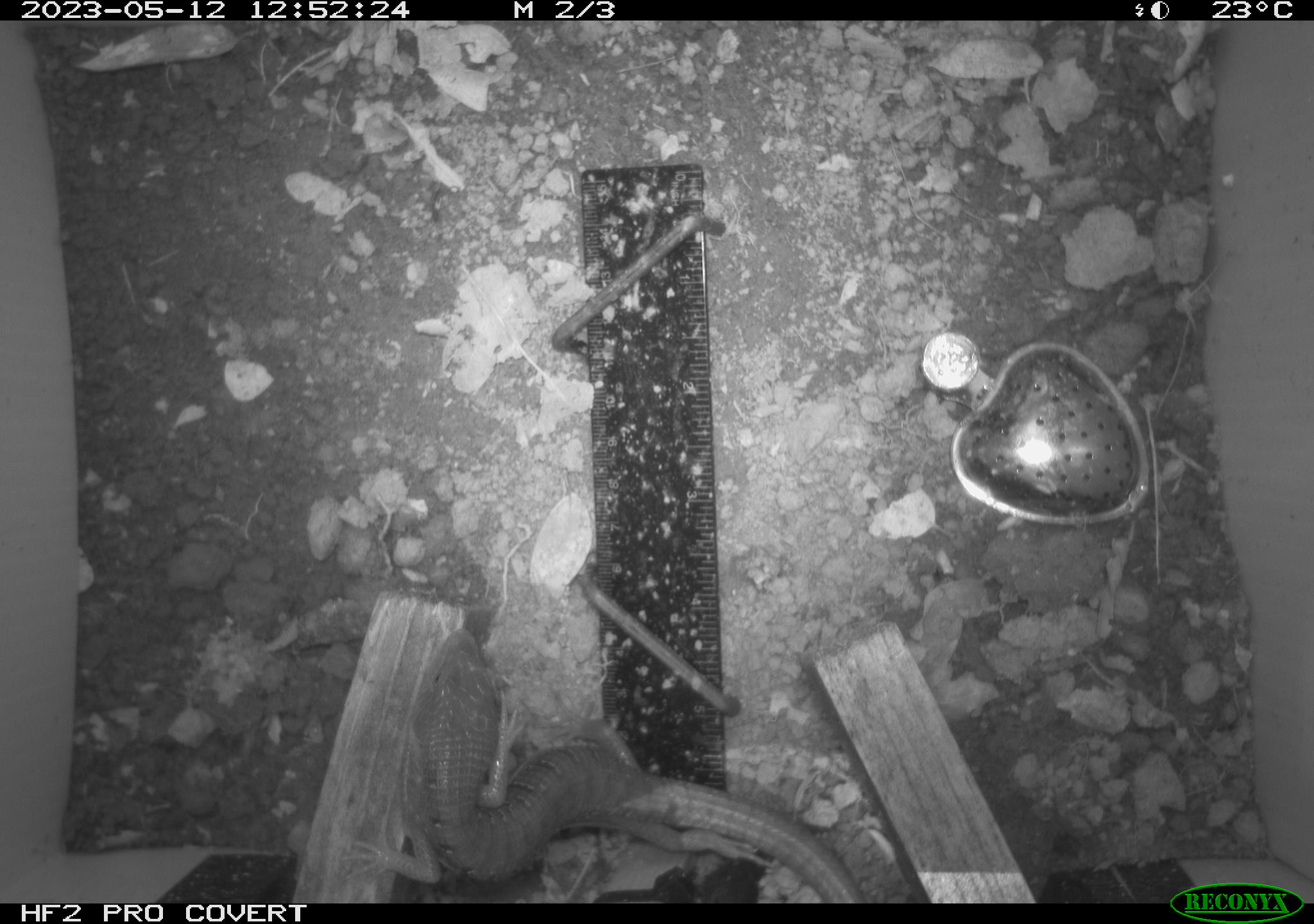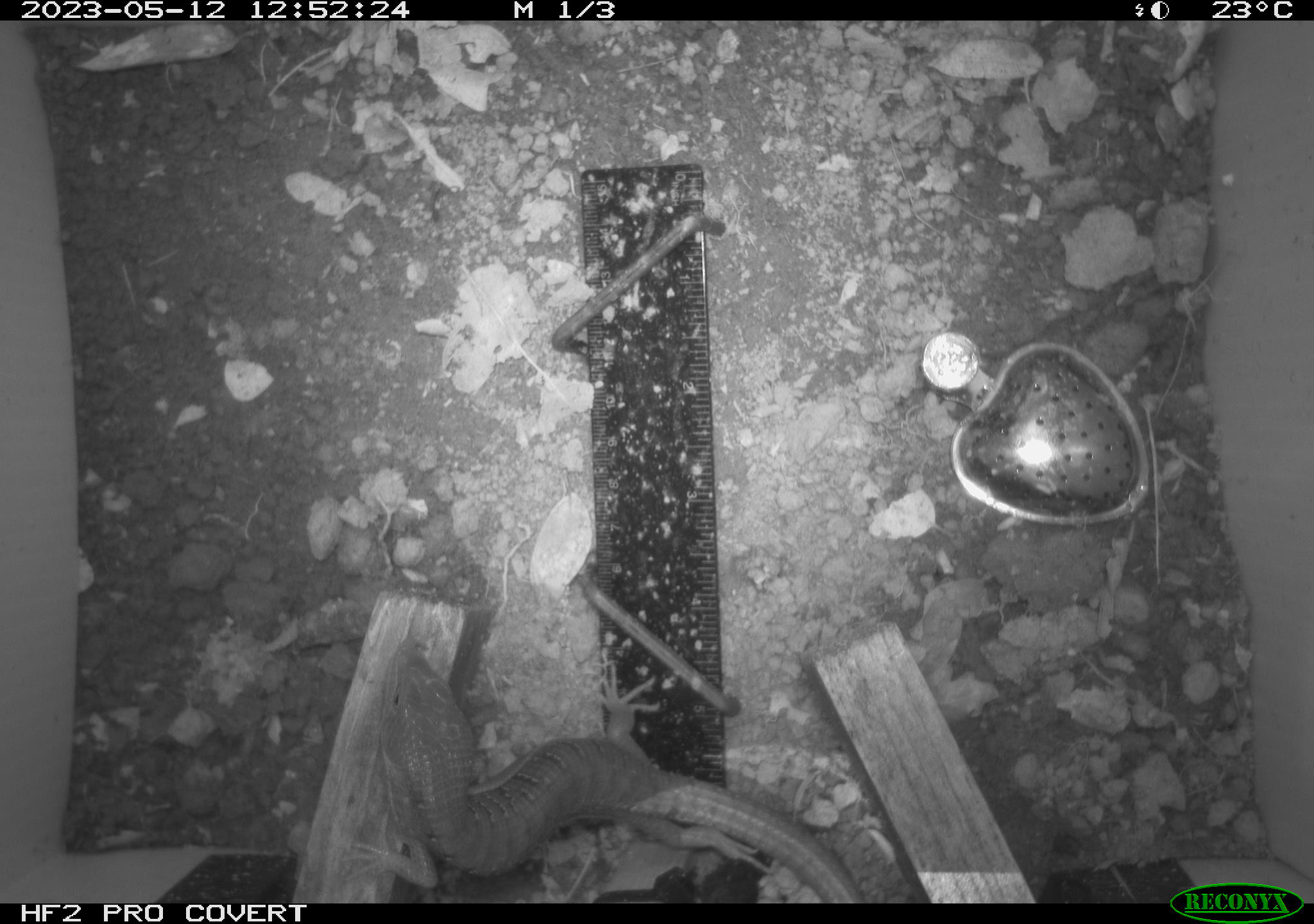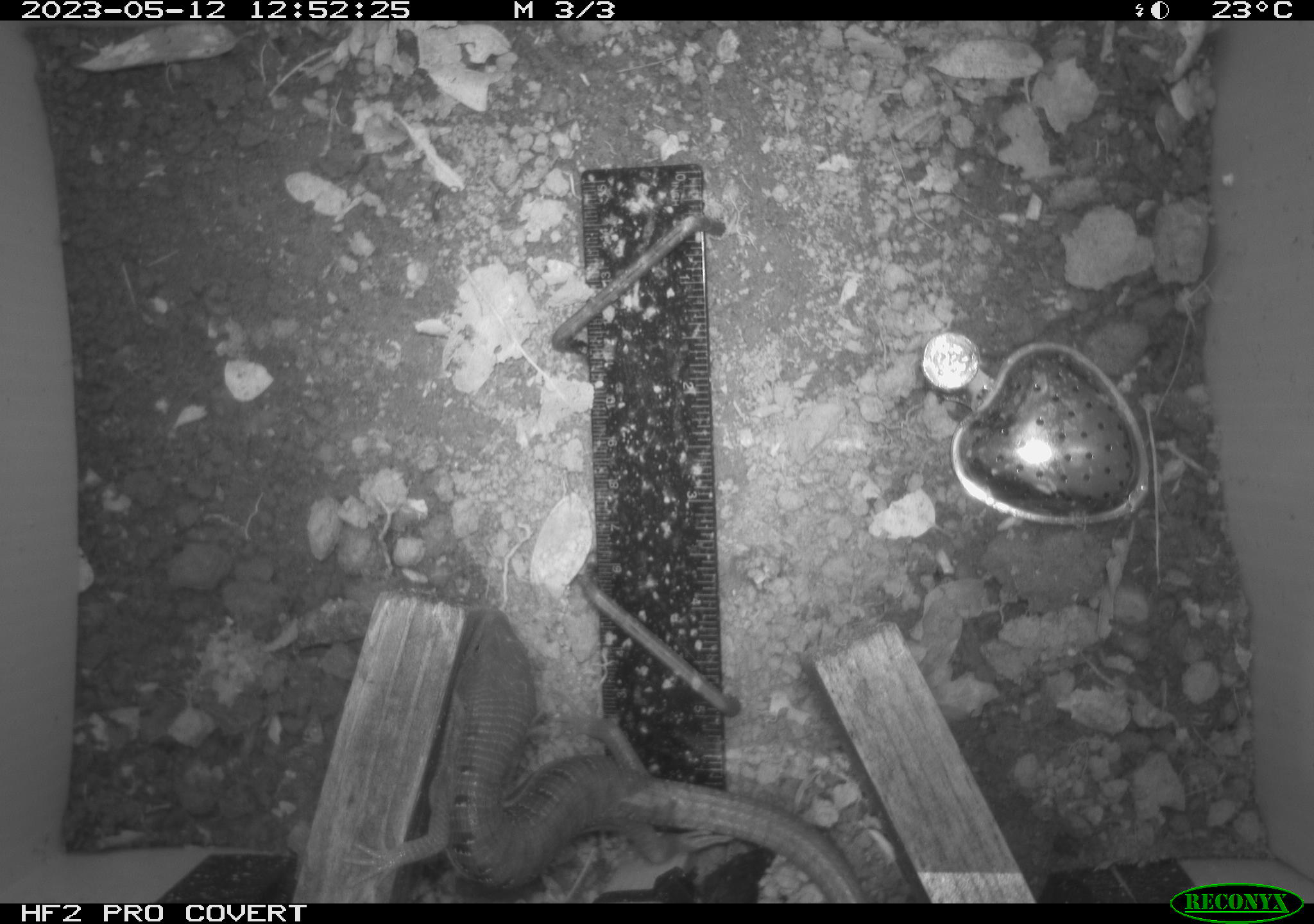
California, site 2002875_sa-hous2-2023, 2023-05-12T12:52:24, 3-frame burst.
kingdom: Animalia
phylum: Chordata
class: Reptilia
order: Squamata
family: Anguidae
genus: Elgaria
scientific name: Elgaria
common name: alligator lizards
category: elgaria species